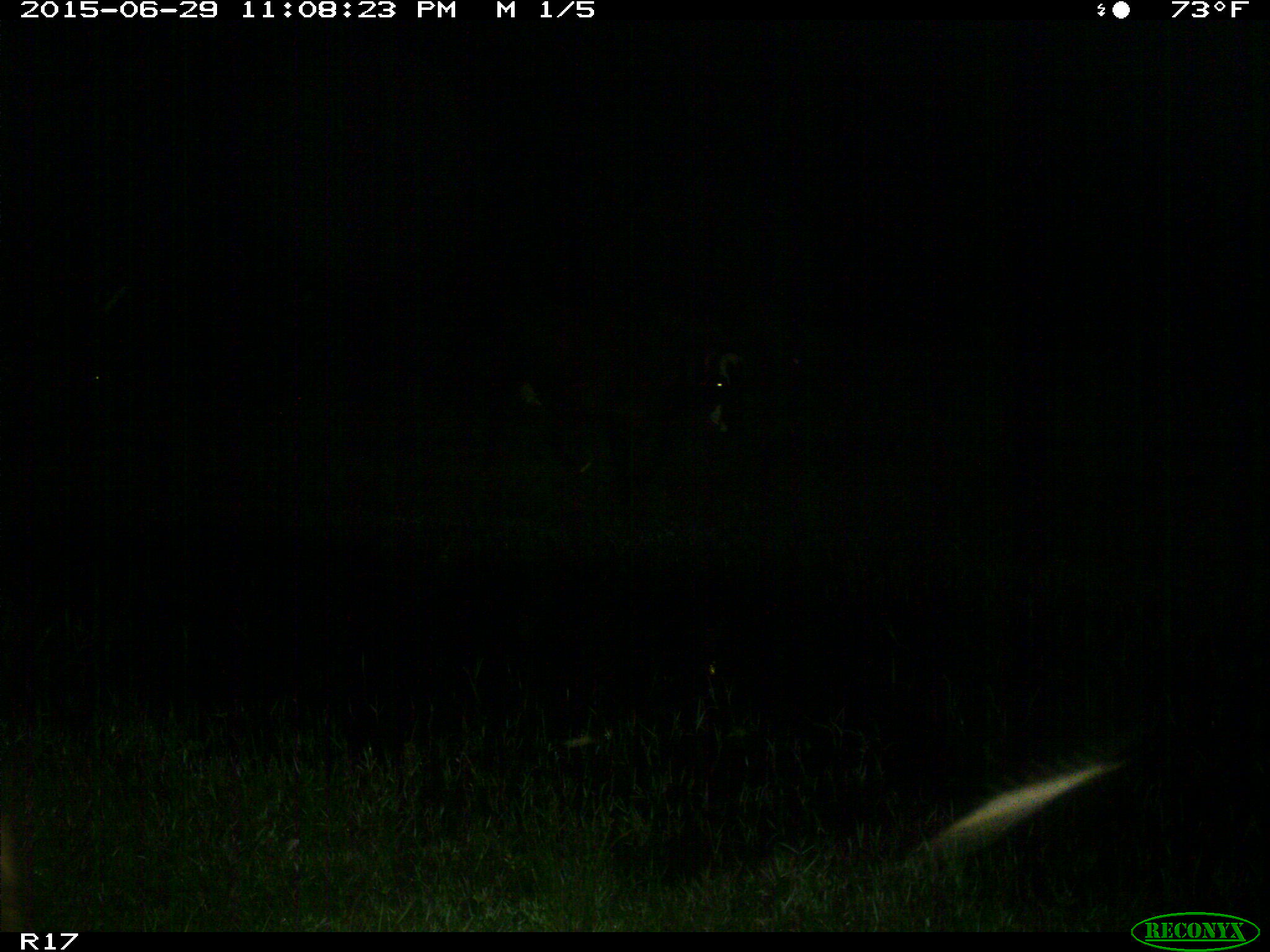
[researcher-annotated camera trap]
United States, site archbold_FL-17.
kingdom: Animalia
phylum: Chordata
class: Mammalia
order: Artiodactyla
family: Bovidae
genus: Bos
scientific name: Bos taurus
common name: domestic cow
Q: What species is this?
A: Bos taurus (domestic cow).